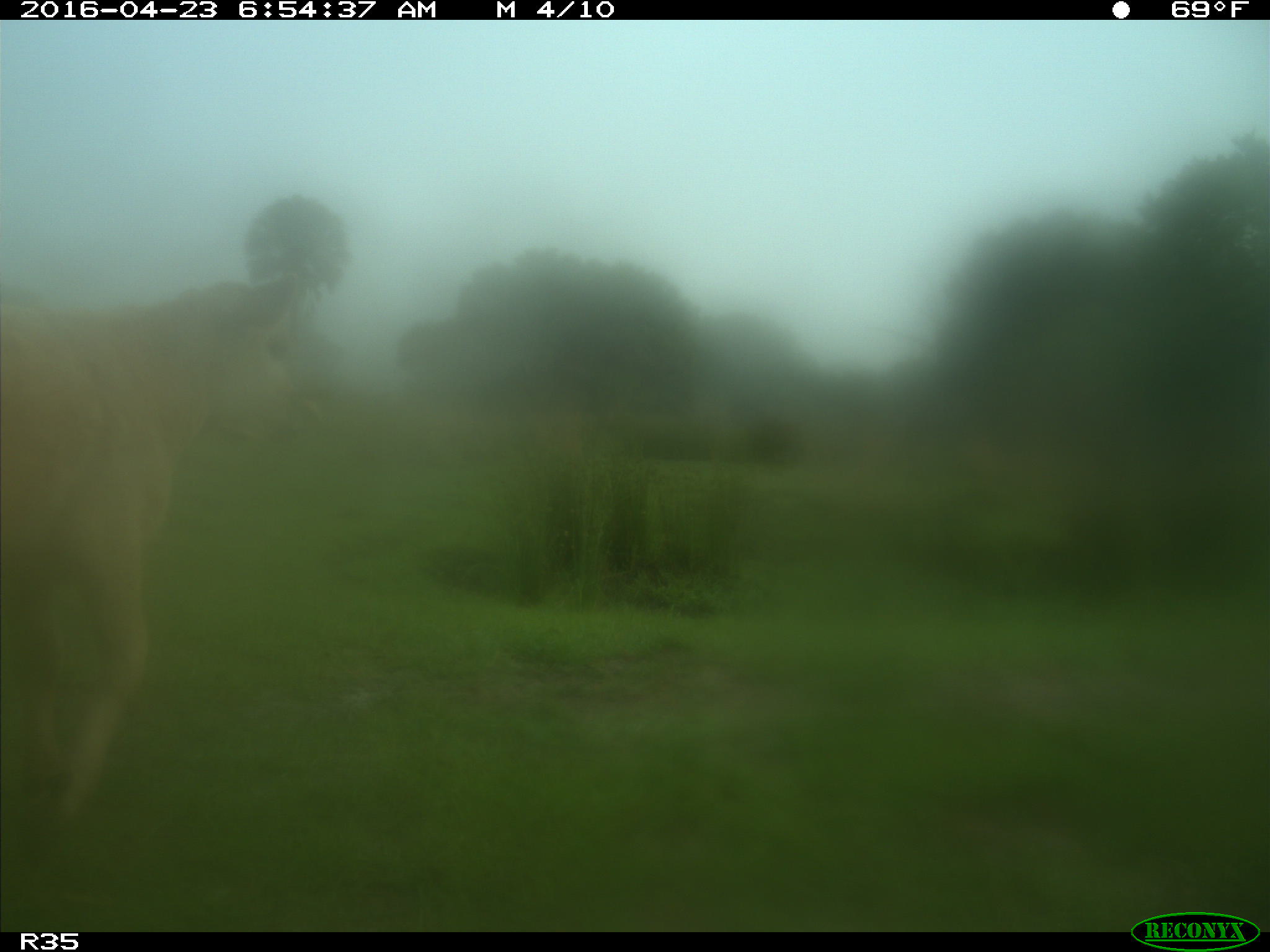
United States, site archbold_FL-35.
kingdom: Animalia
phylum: Chordata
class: Mammalia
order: Artiodactyla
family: Bovidae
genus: Bos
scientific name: Bos taurus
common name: domestic cow